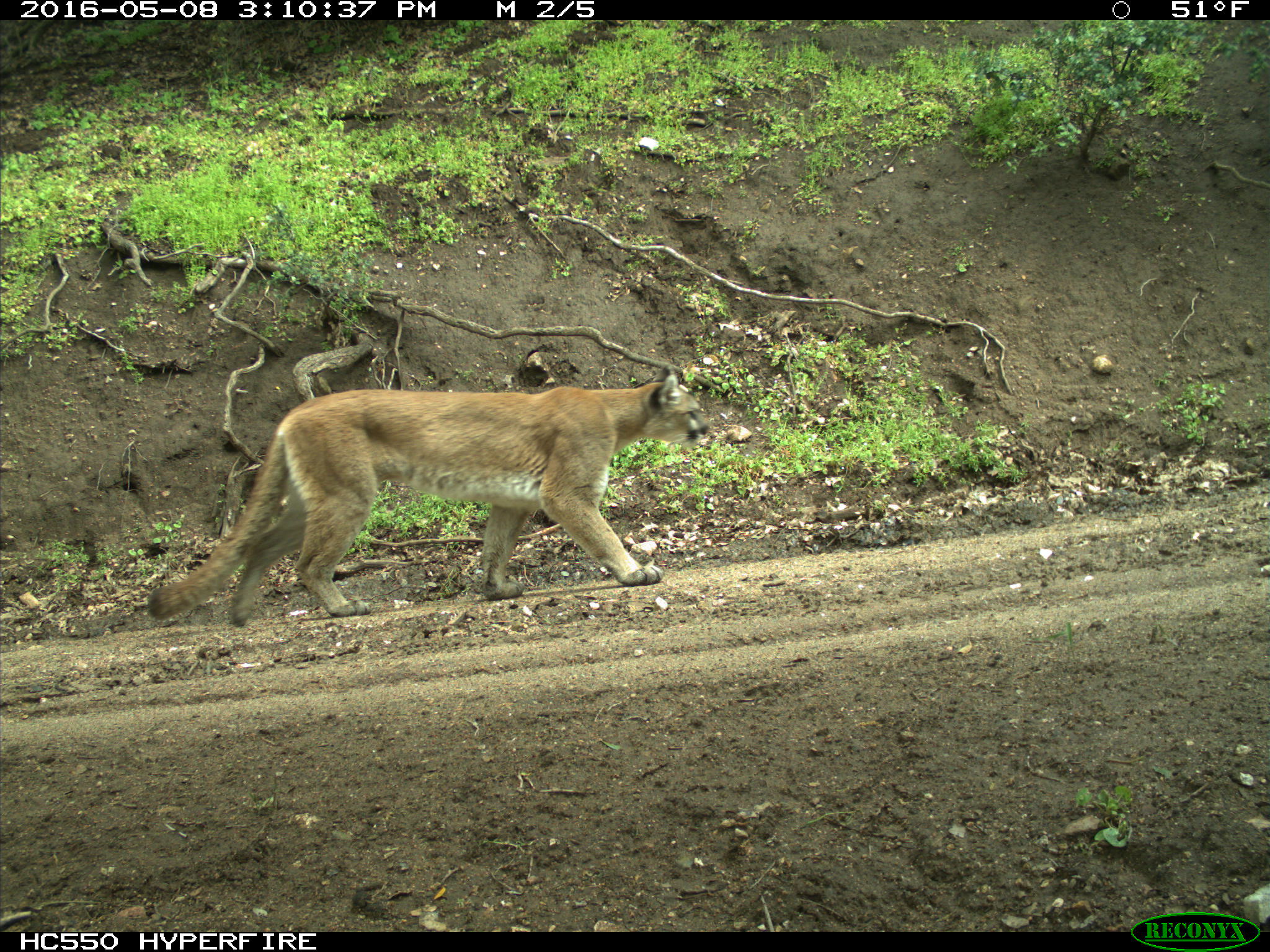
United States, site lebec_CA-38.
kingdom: Animalia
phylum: Chordata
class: Mammalia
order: Carnivora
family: Felidae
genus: Puma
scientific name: Puma concolor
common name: mountain lion